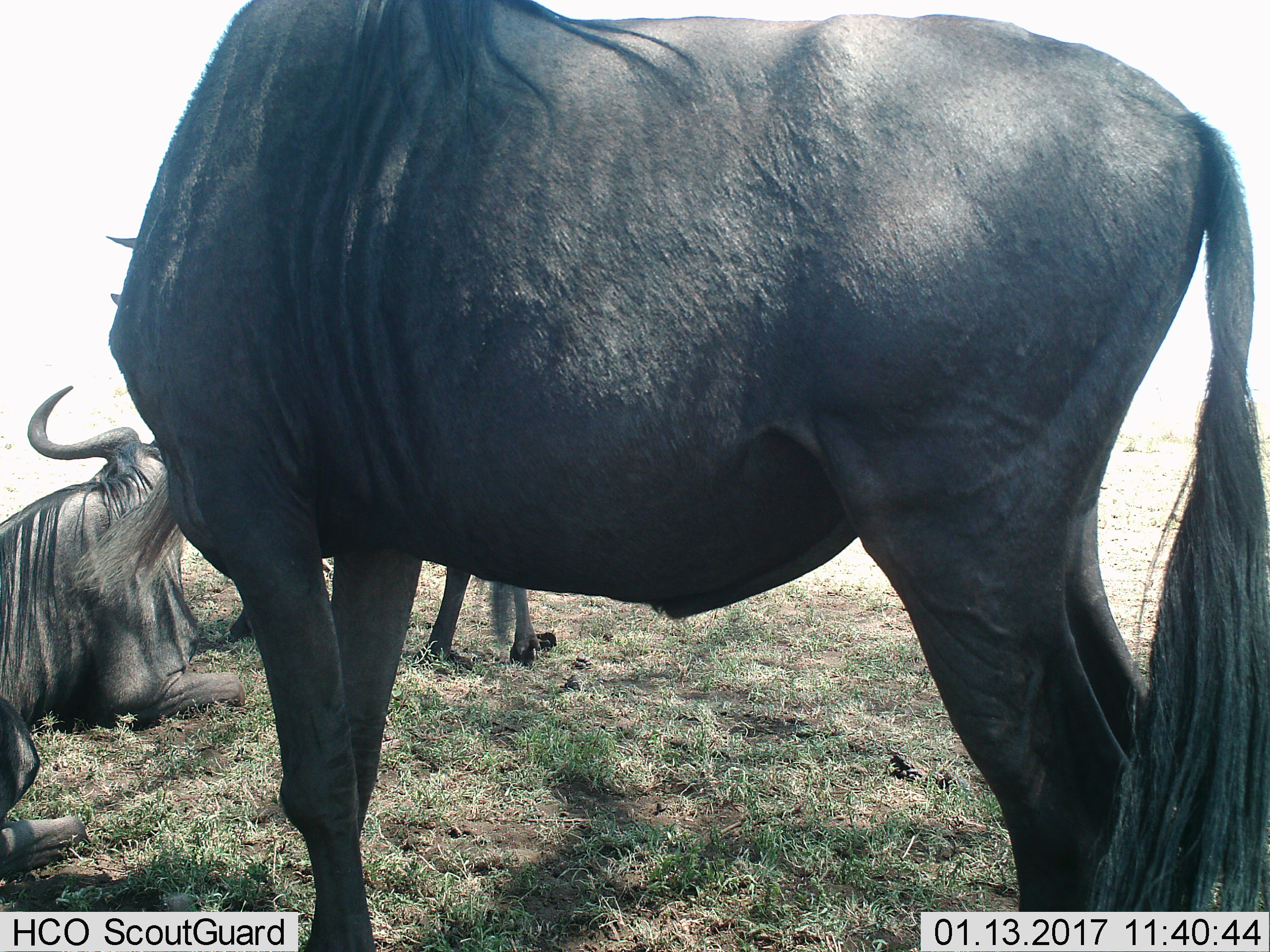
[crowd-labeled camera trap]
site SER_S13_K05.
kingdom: Animalia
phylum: Chordata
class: Mammalia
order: Artiodactyla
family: Bovidae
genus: Connochaetes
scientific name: Connochaetes taurinus taurinus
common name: blue wildebeest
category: wildebeestblue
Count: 3.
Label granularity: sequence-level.